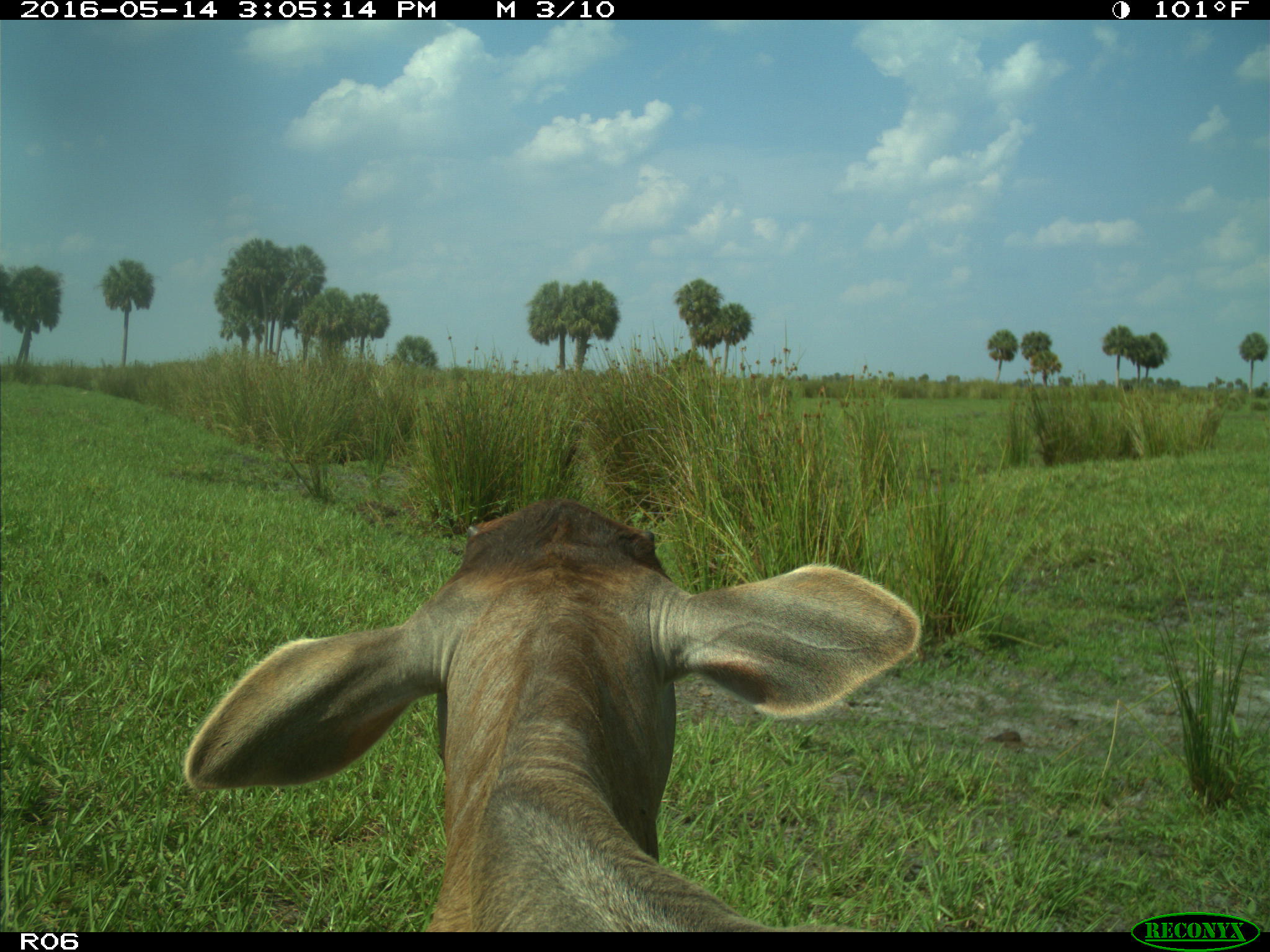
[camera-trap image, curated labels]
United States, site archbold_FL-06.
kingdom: Animalia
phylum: Chordata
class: Mammalia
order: Artiodactyla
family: Bovidae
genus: Bos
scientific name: Bos taurus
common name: domestic cow